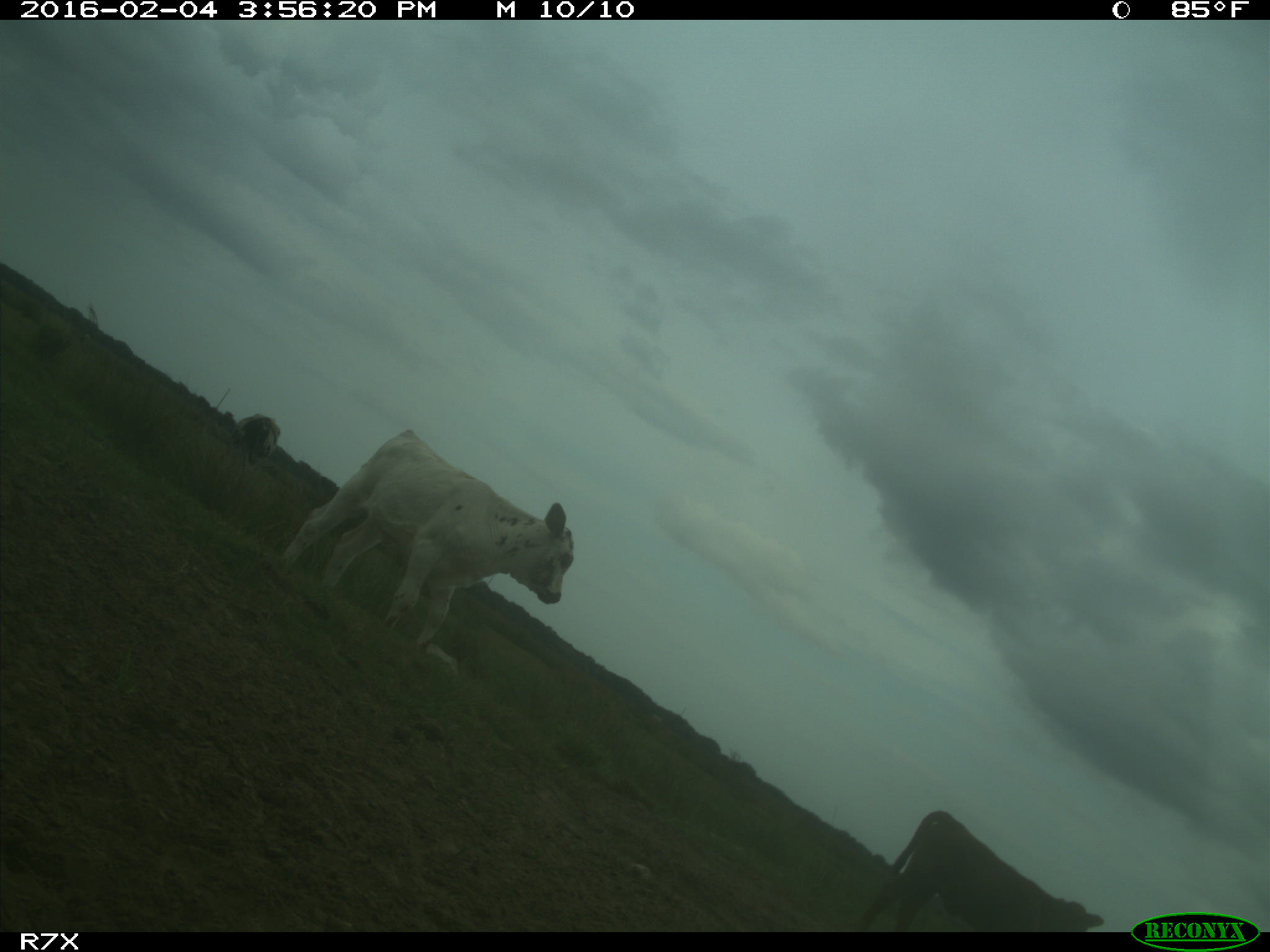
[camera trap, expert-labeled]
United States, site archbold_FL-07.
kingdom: Animalia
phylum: Chordata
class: Mammalia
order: Artiodactyla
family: Bovidae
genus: Bos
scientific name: Bos taurus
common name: domestic cow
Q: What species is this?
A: Bos taurus (domestic cow).